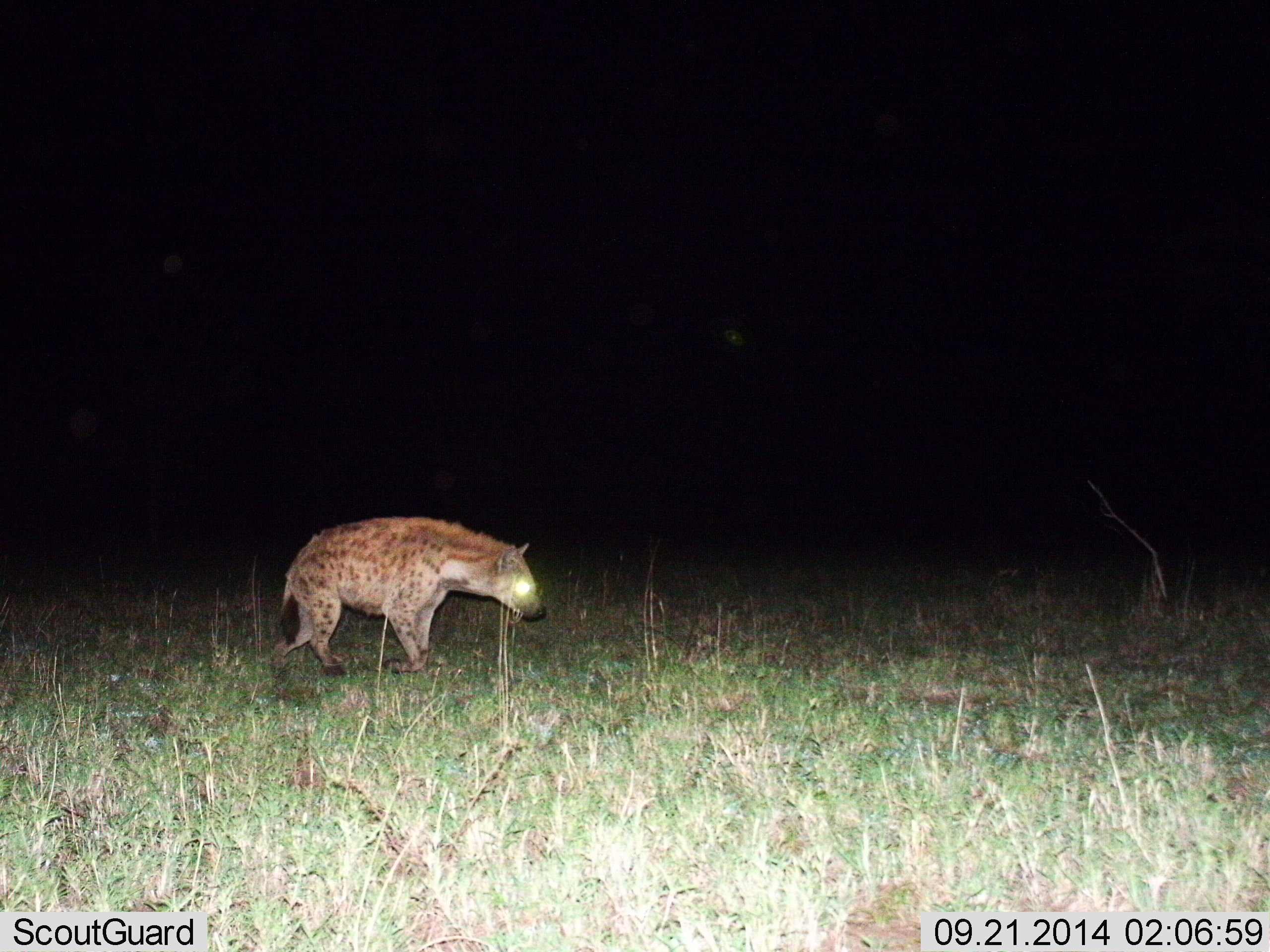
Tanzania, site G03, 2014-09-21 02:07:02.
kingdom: Animalia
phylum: Chordata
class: Mammalia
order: Carnivora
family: Hyaenidae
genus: Crocuta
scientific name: Crocuta crocuta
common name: spotted hyena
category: hyenaspotted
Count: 1.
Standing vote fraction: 36%.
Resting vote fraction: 0%.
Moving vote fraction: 73%.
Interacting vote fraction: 0%.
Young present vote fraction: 0%.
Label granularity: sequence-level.